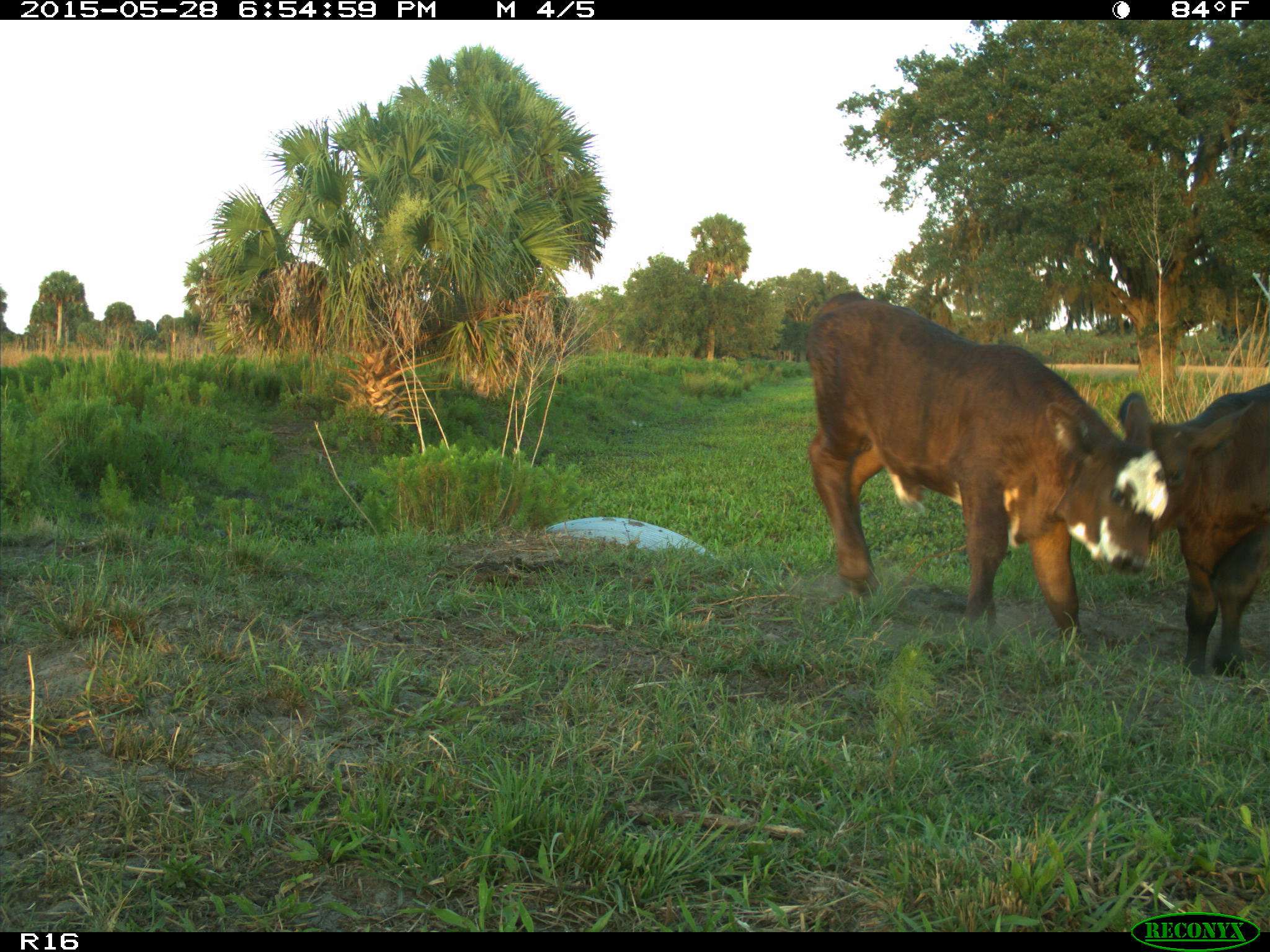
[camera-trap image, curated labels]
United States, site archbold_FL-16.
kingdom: Animalia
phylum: Chordata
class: Mammalia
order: Artiodactyla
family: Bovidae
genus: Bos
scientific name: Bos taurus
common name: domestic cow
Bos taurus (domestic cow).